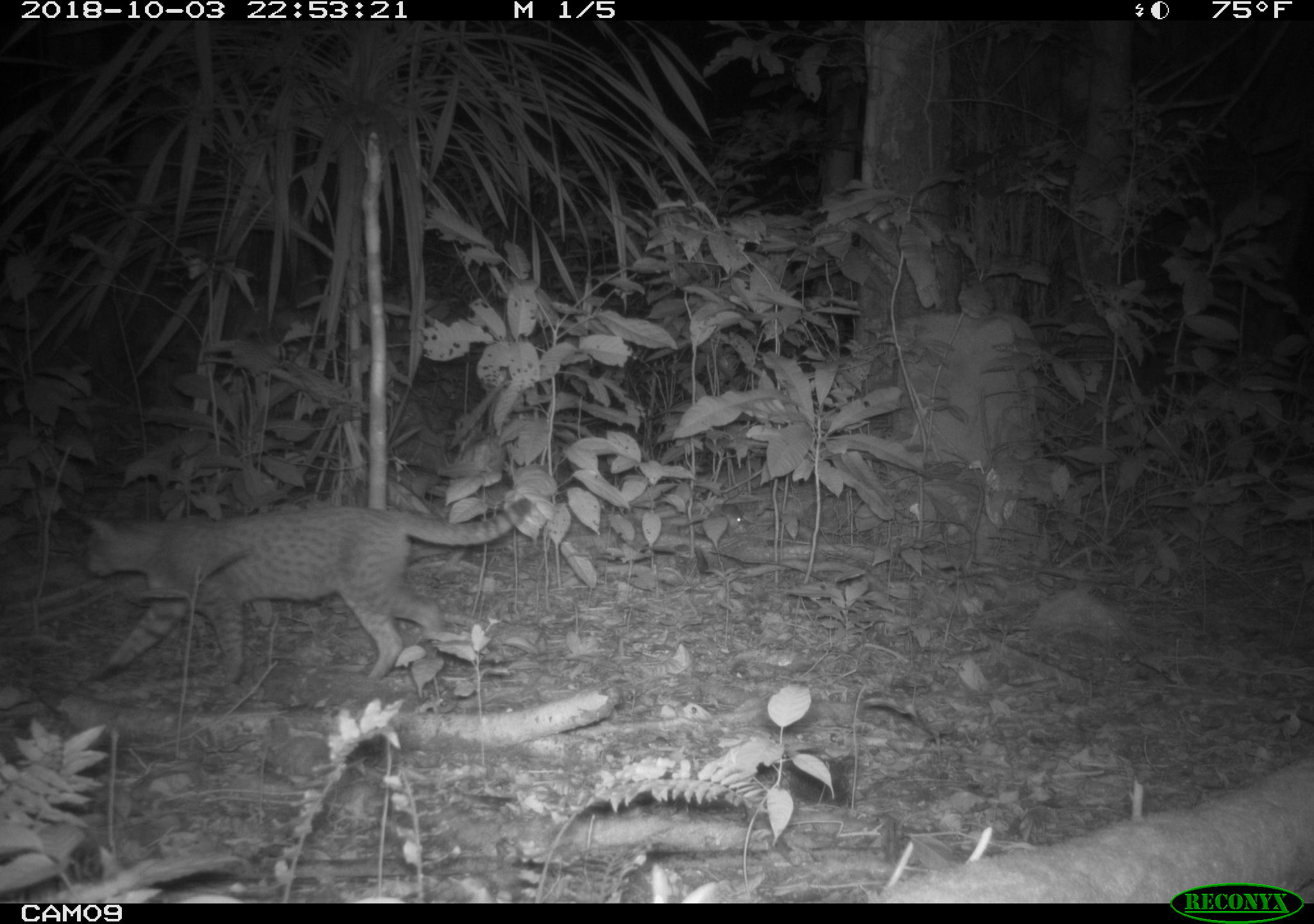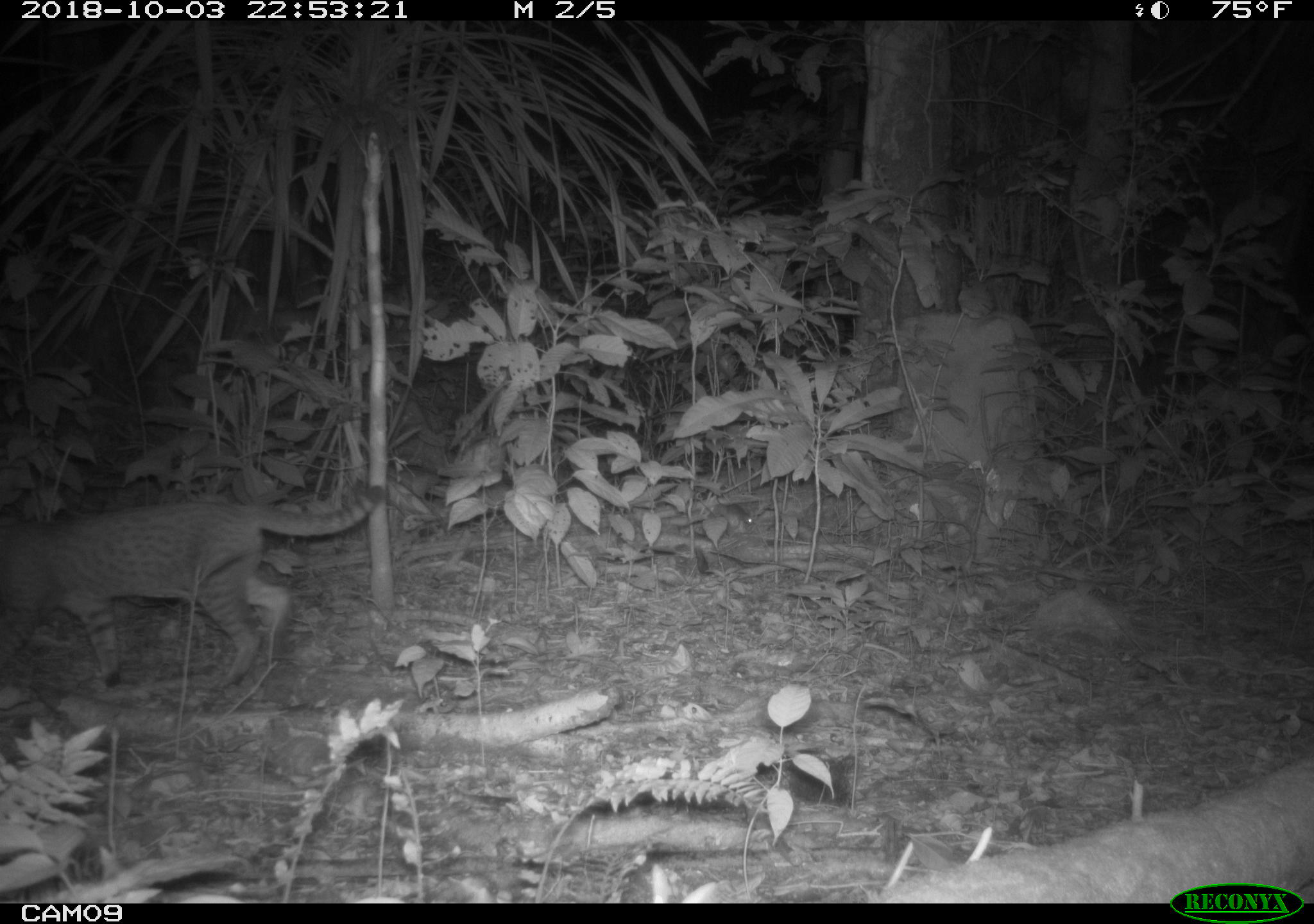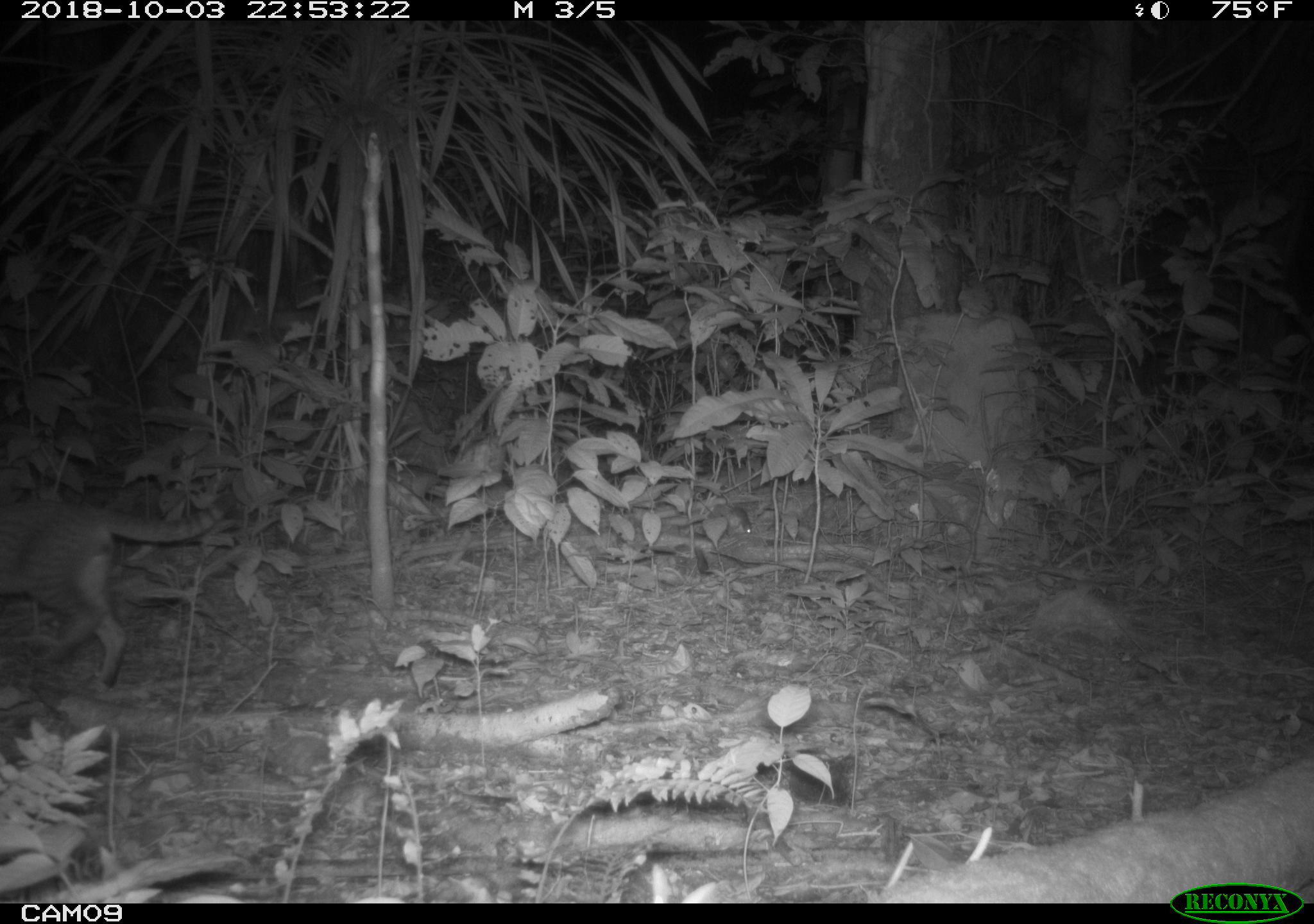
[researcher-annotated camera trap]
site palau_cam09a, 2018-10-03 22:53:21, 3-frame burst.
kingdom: Animalia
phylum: Chordata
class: Mammalia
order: Carnivora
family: Felidae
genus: Felis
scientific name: Felis catus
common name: cat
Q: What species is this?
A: Cat (Felis catus).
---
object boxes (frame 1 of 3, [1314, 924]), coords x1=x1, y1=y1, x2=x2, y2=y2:
cat: x1=69, y1=492, x2=544, y2=690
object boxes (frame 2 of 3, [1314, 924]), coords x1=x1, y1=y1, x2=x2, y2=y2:
cat: x1=0, y1=477, x2=382, y2=696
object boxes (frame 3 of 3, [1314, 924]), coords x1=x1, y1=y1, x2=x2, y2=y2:
cat: x1=0, y1=495, x2=236, y2=690